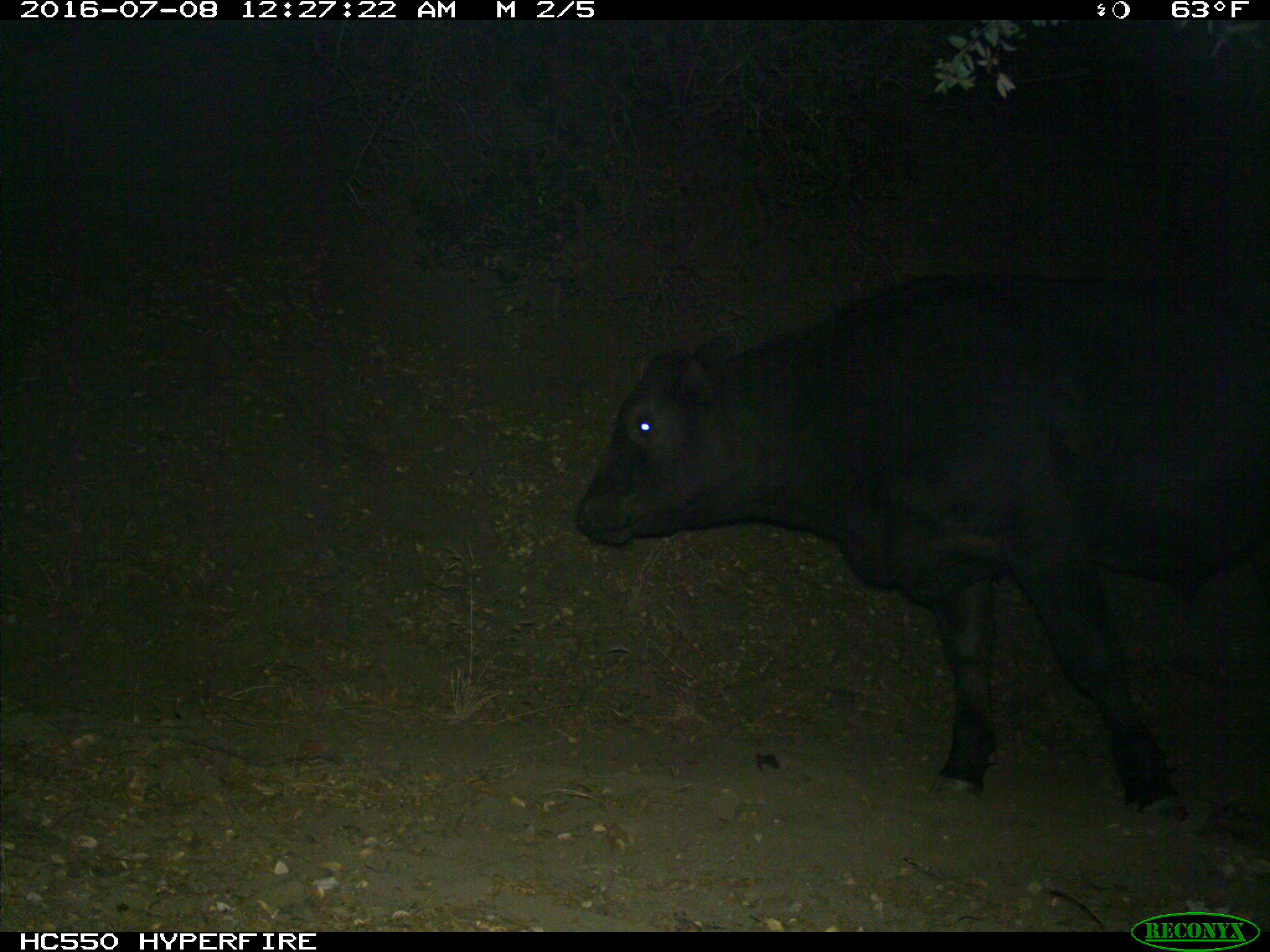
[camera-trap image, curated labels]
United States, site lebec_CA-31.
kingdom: Animalia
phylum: Chordata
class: Mammalia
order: Artiodactyla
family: Bovidae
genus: Bos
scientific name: Bos taurus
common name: domestic cow